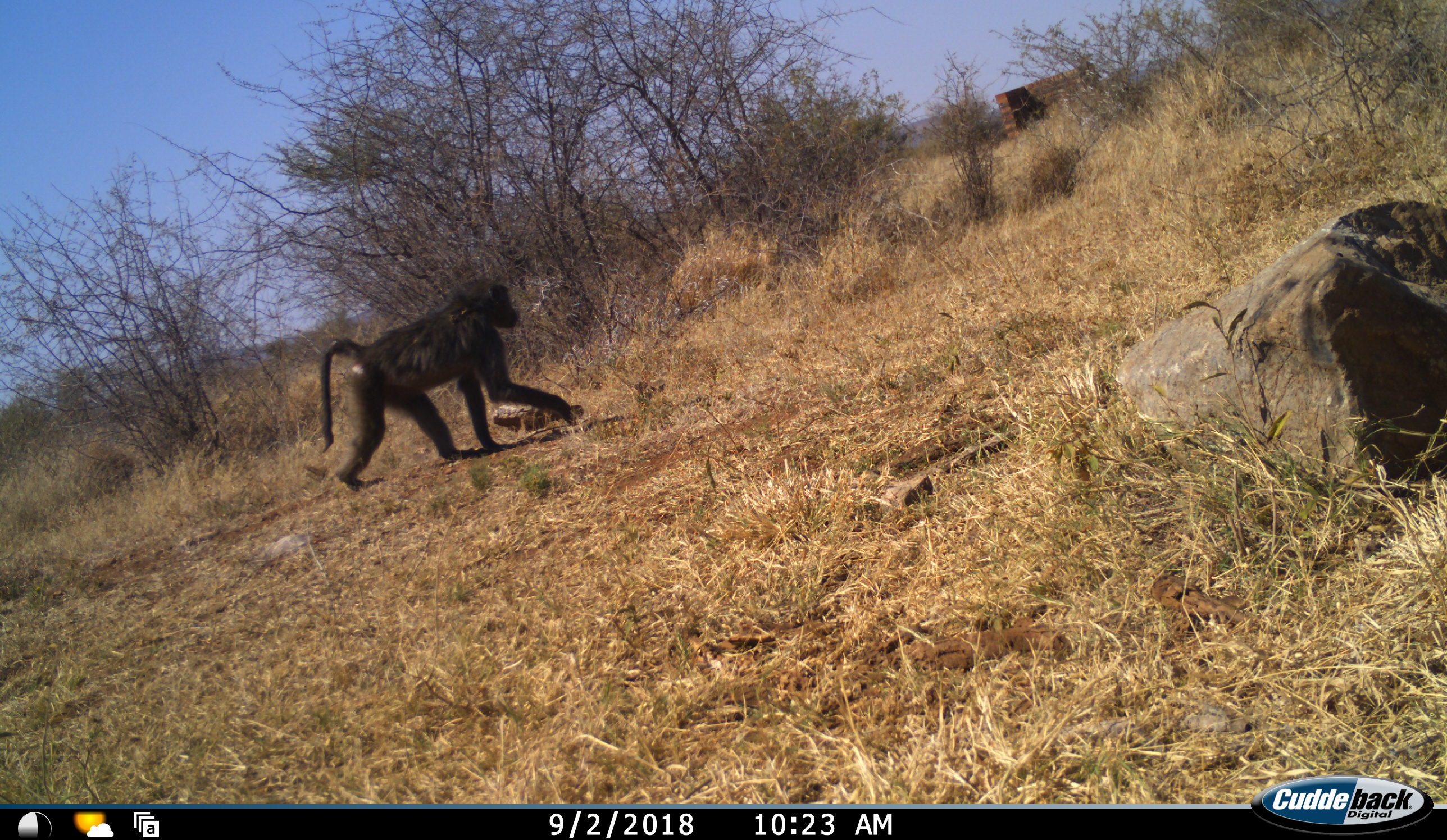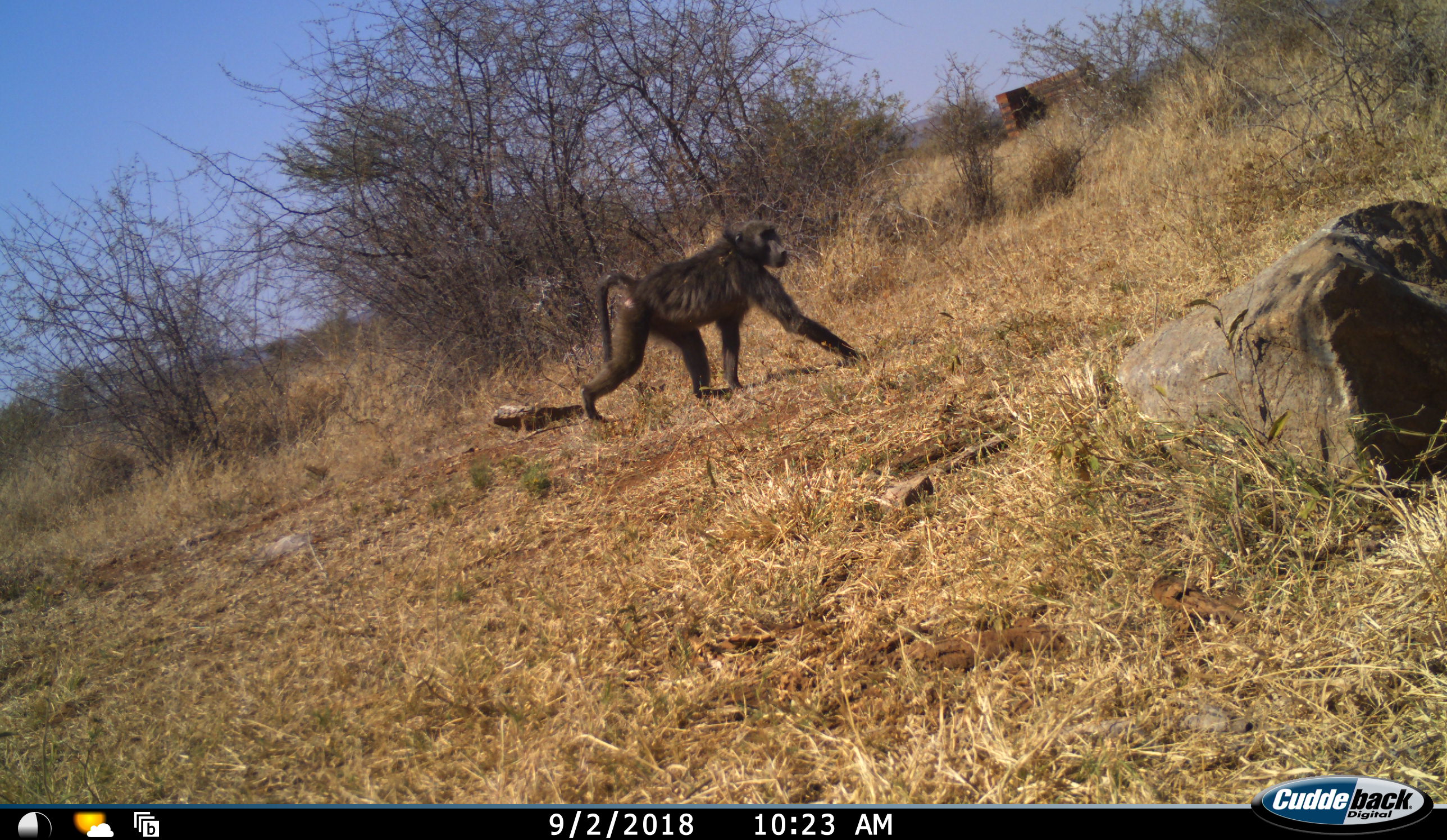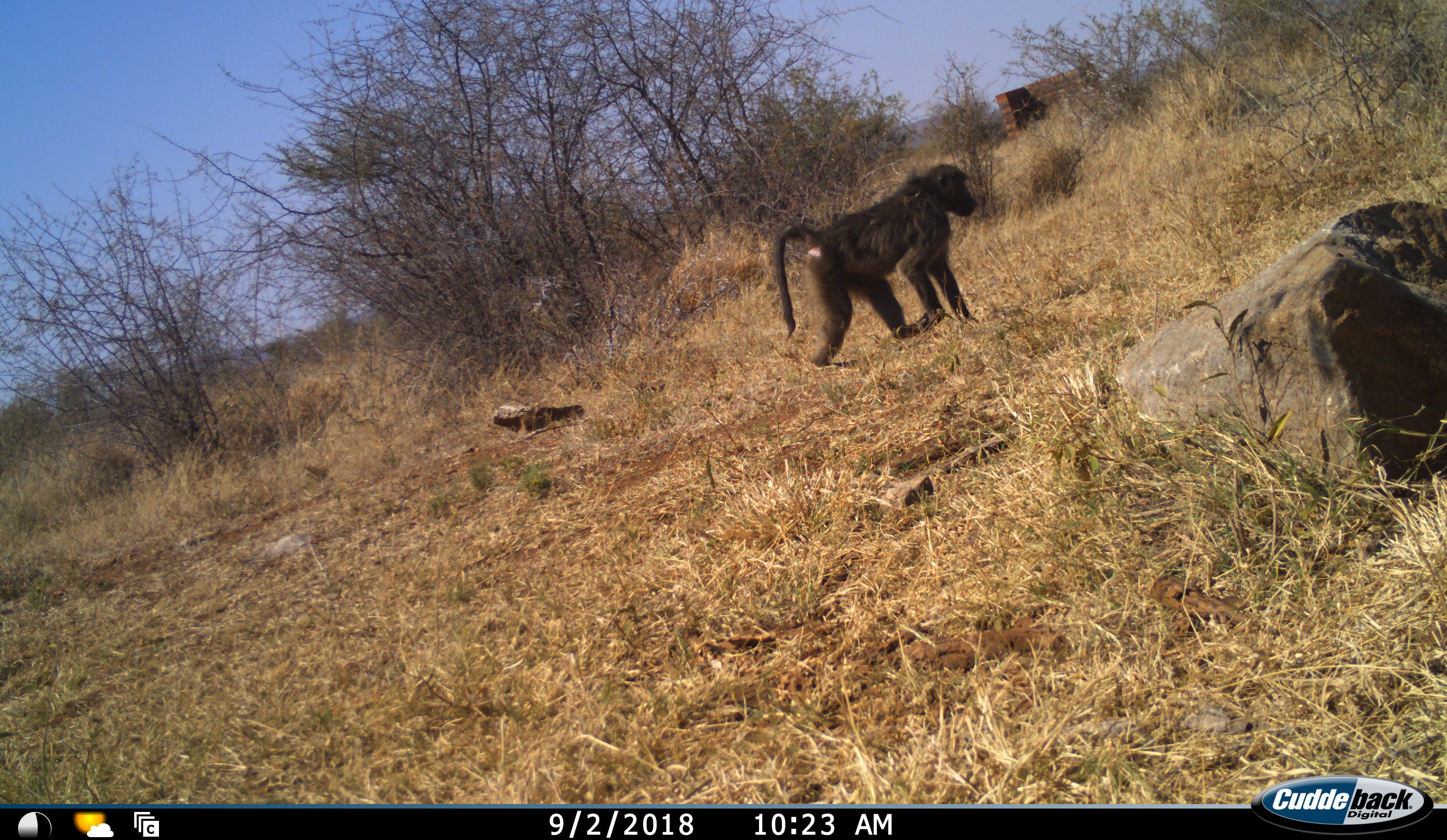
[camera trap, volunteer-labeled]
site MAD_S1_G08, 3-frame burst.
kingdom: Animalia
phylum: Chordata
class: Mammalia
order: Primates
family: Cercopithecidae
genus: Papio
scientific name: Papio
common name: baboon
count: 1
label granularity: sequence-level